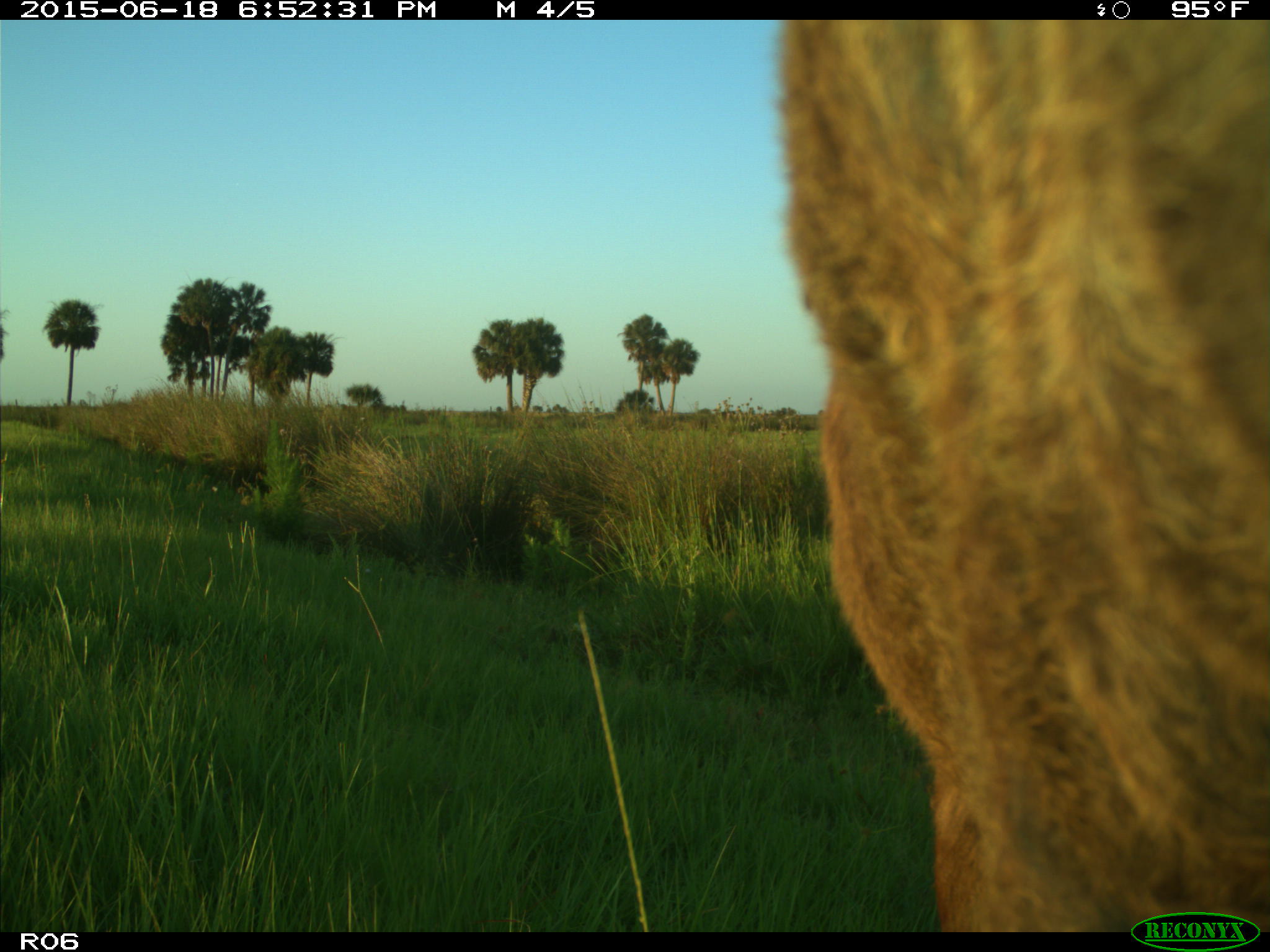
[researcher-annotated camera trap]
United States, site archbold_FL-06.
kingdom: Animalia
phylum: Chordata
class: Mammalia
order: Artiodactyla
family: Bovidae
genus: Bos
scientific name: Bos taurus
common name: domestic cow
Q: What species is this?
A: Bos taurus (domestic cow).